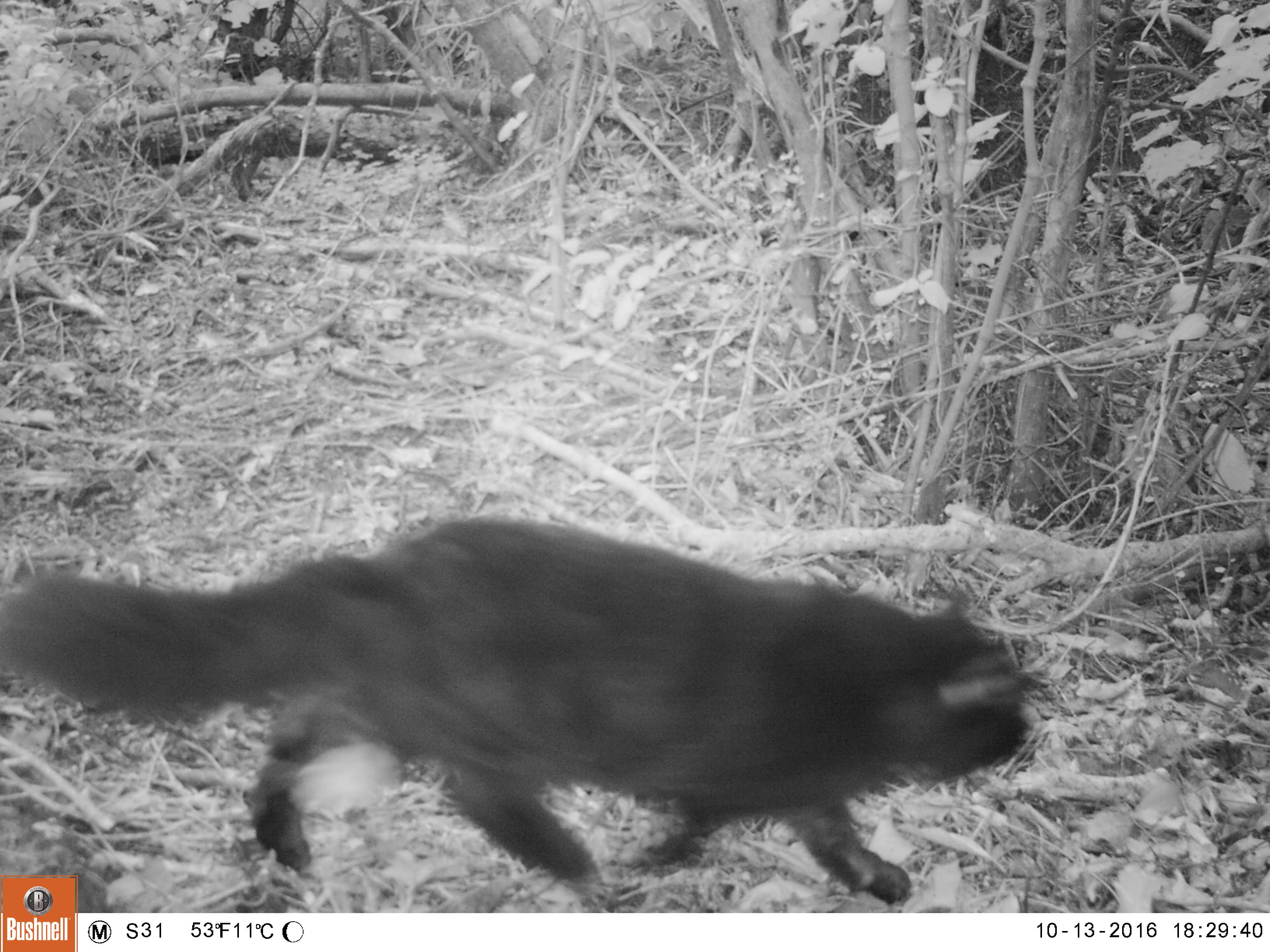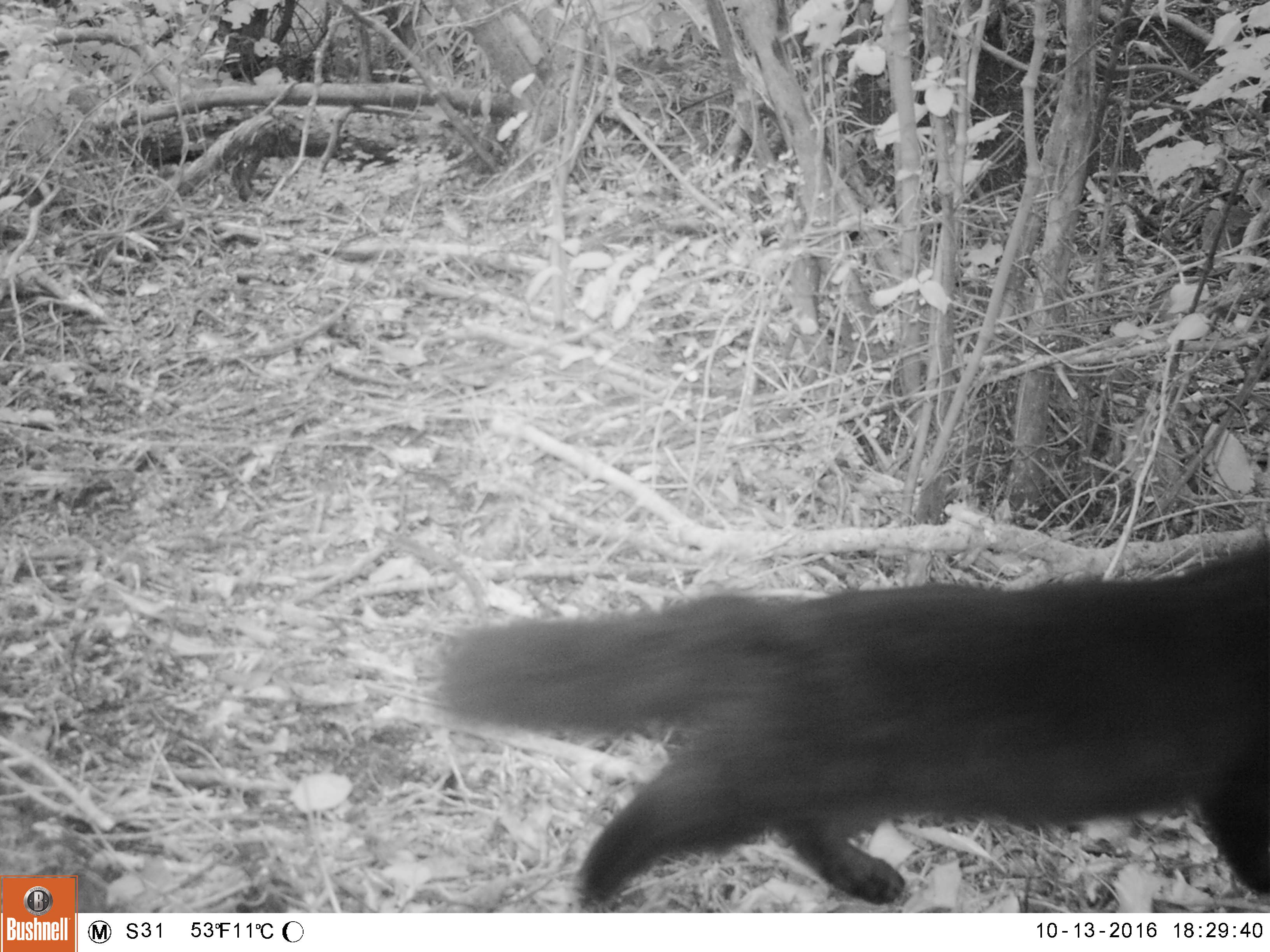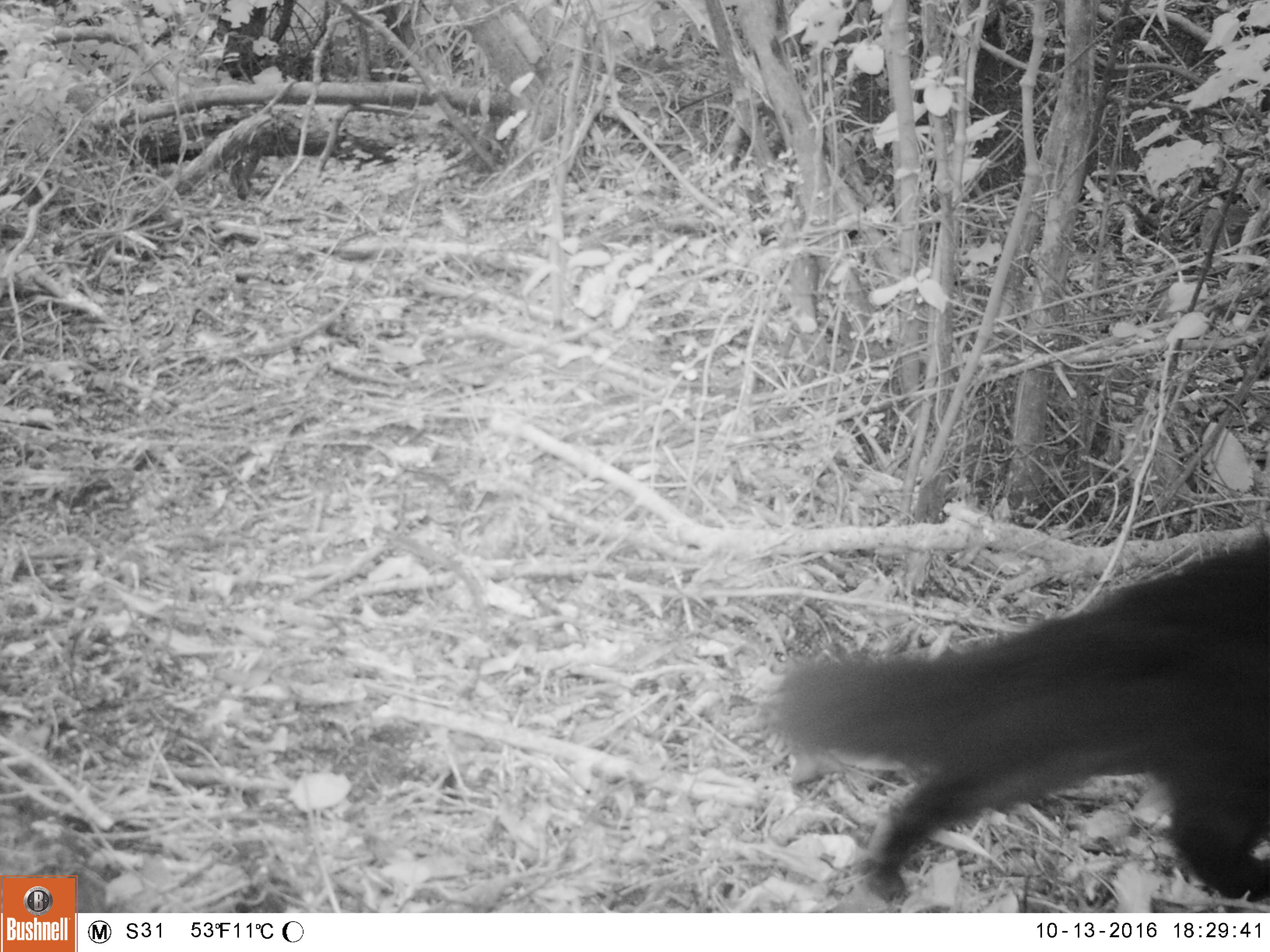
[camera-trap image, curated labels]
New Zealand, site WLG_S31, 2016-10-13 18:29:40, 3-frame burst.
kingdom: Animalia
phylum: Chordata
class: Mammalia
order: Carnivora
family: Felidae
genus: Felis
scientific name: Felis catus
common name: domestic cat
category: cat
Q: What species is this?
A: Cat (domestic cat) (Felis catus).